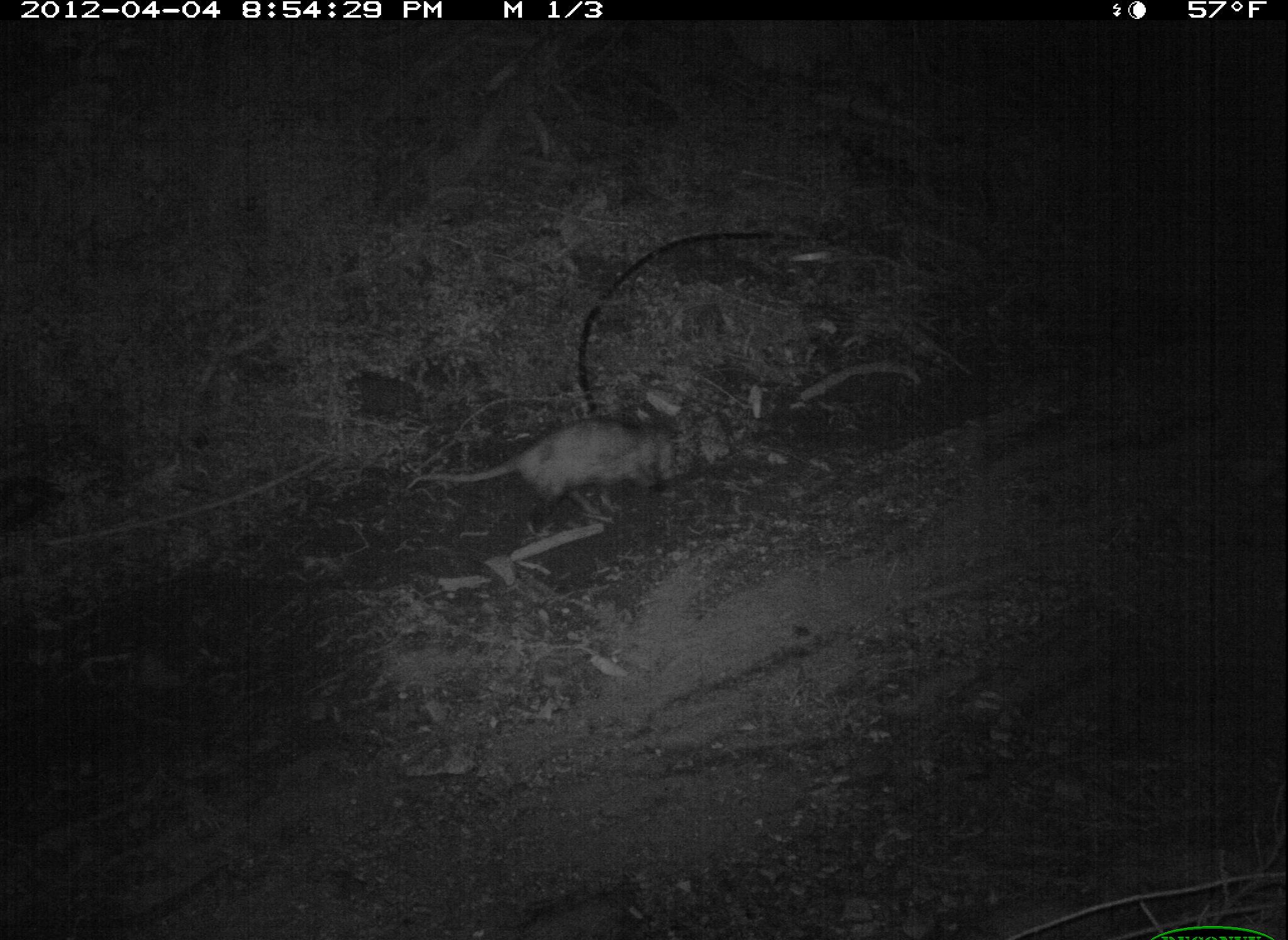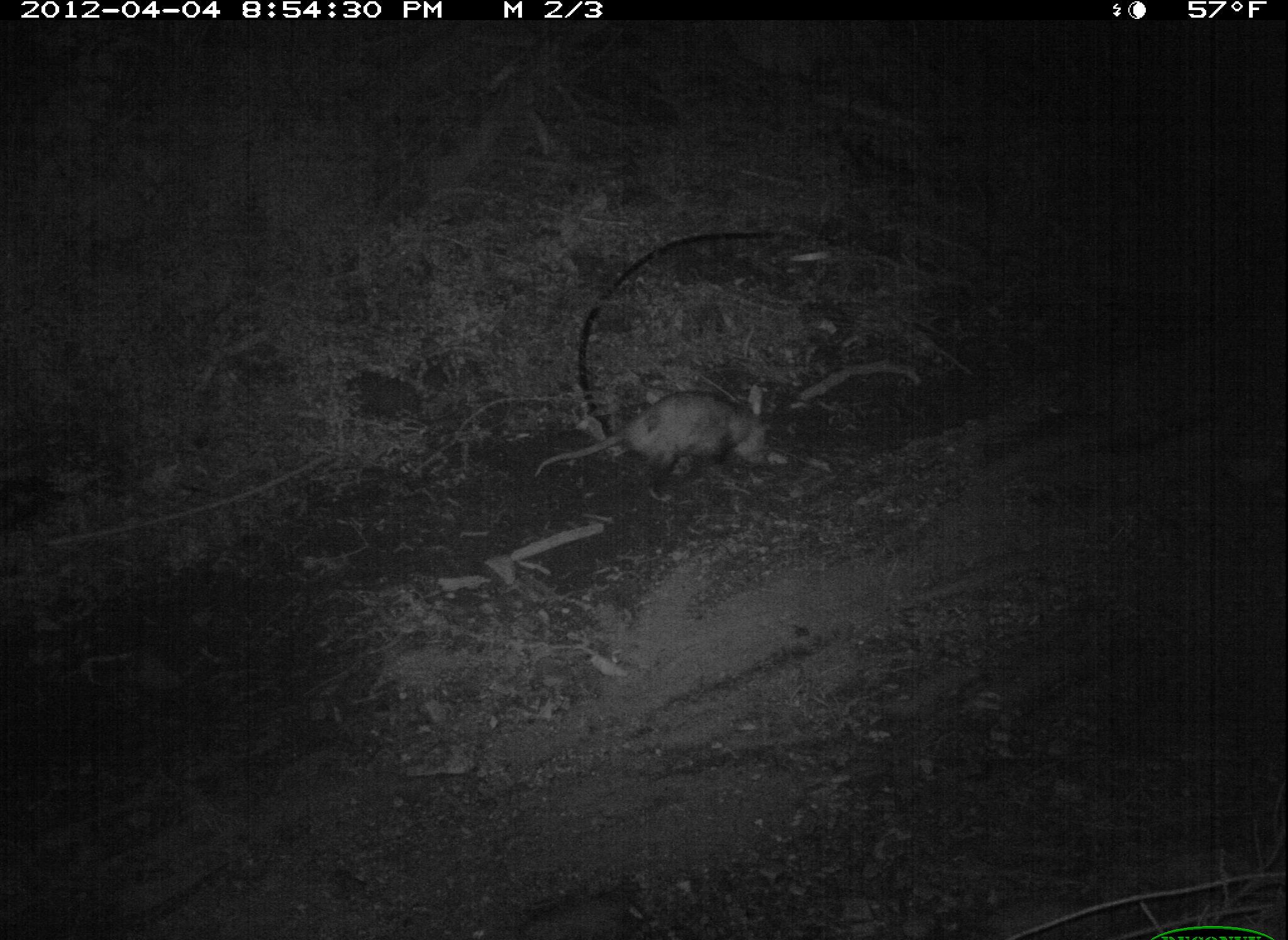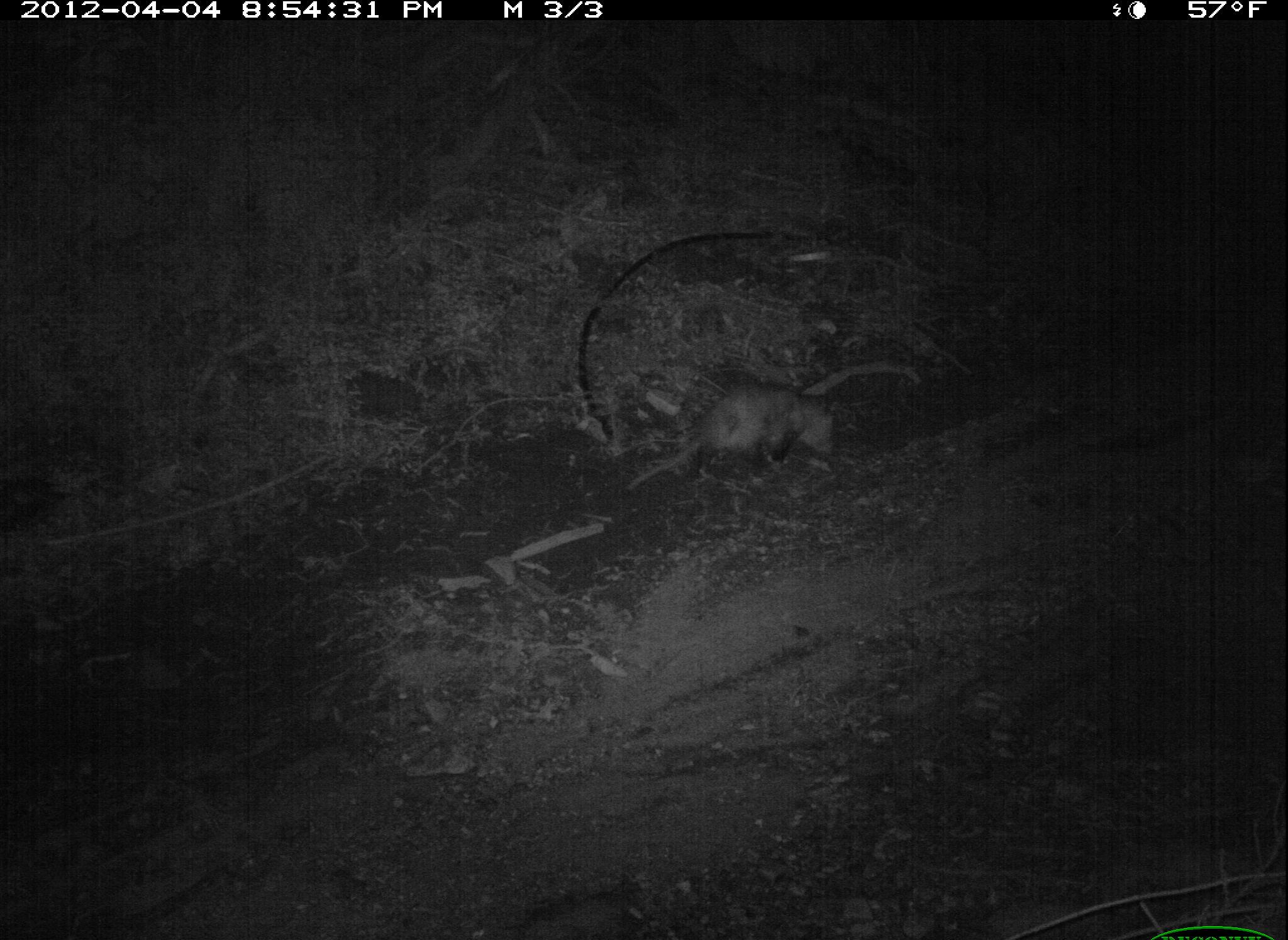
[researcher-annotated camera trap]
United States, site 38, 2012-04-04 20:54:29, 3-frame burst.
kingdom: Animalia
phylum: Chordata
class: Mammalia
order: Didelphimorphia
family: Didelphidae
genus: Didelphis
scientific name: Didelphis virginiana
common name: virginia opossum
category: opossum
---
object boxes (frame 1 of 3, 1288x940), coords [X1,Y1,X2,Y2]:
opossum: [401,411,713,538]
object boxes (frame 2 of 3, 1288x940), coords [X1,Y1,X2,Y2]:
opossum: [507,372,799,509]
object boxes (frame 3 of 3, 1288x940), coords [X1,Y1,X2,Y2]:
opossum: [620,377,850,504]